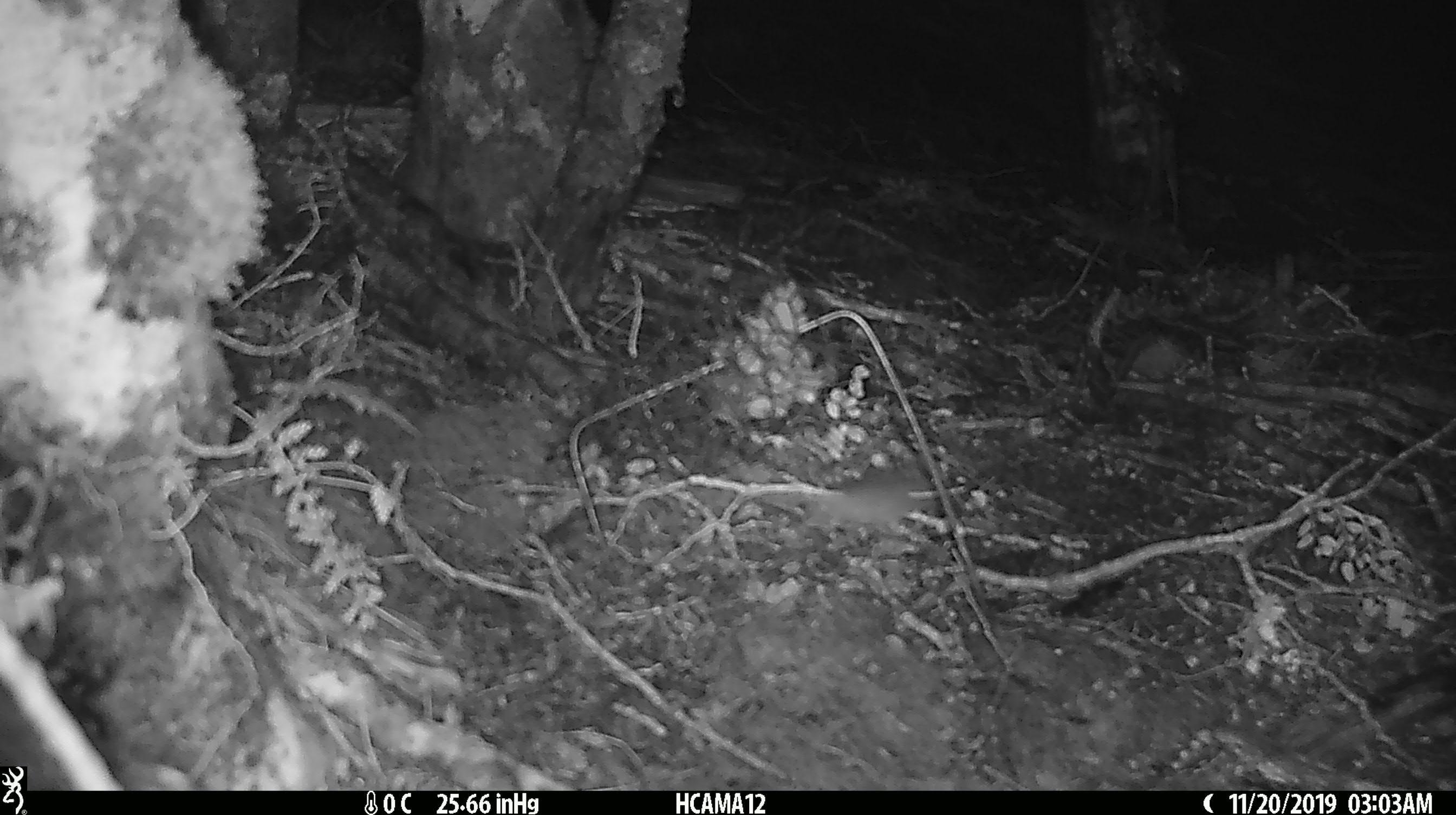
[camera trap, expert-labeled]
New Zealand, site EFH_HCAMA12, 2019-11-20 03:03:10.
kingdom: Animalia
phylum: Chordata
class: Mammalia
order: Rodentia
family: Muridae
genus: Mus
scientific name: Mus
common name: mouse